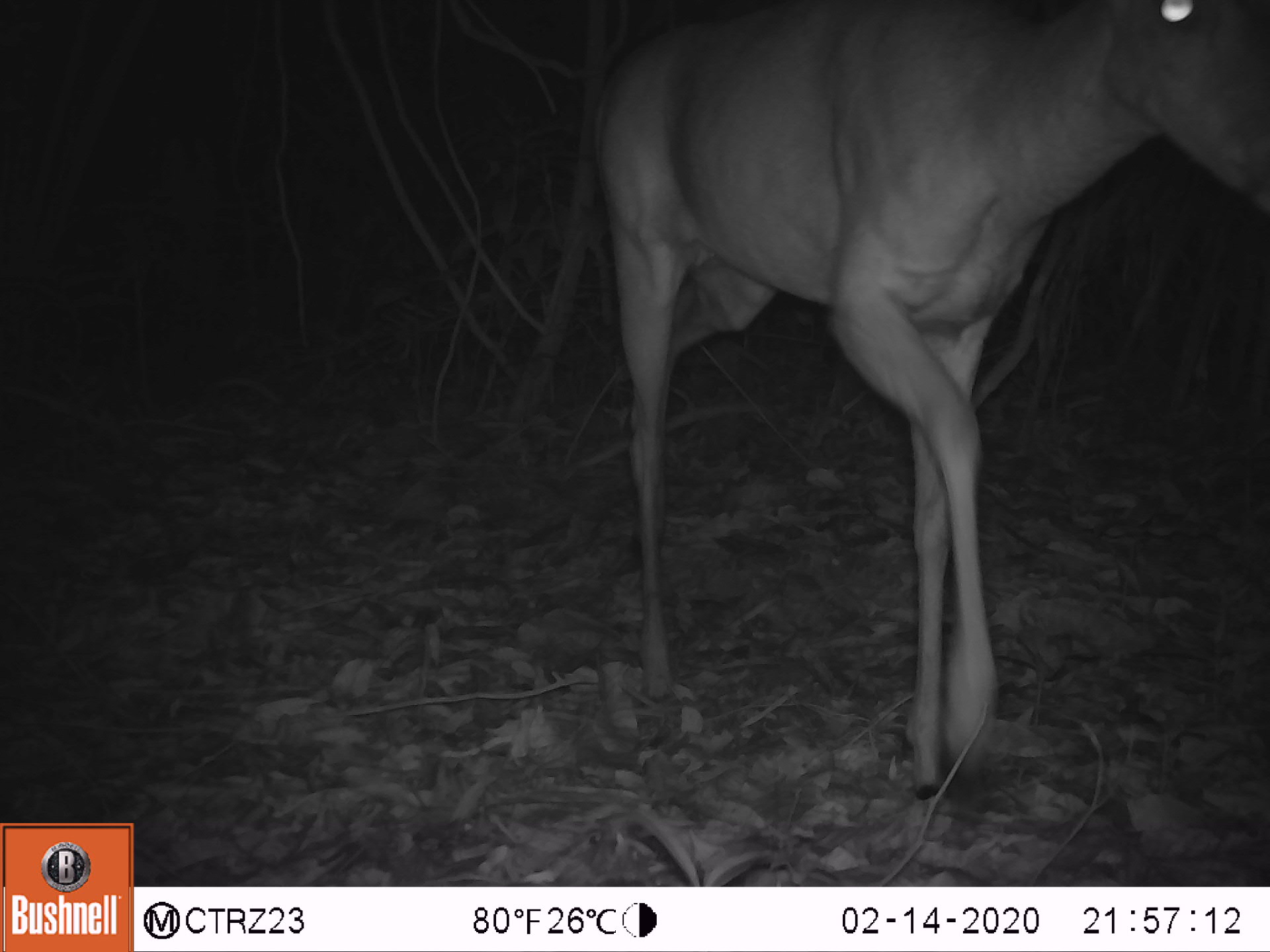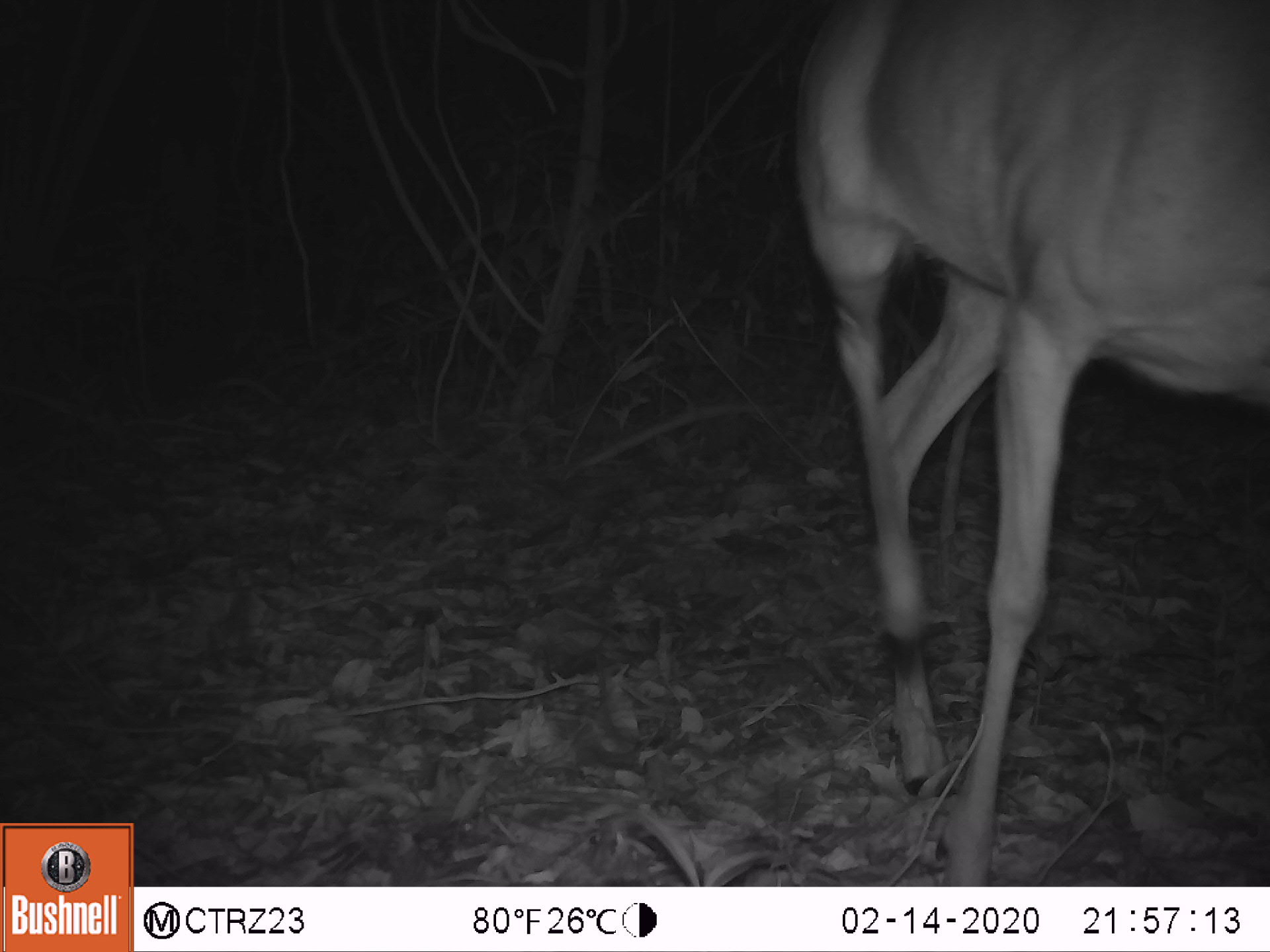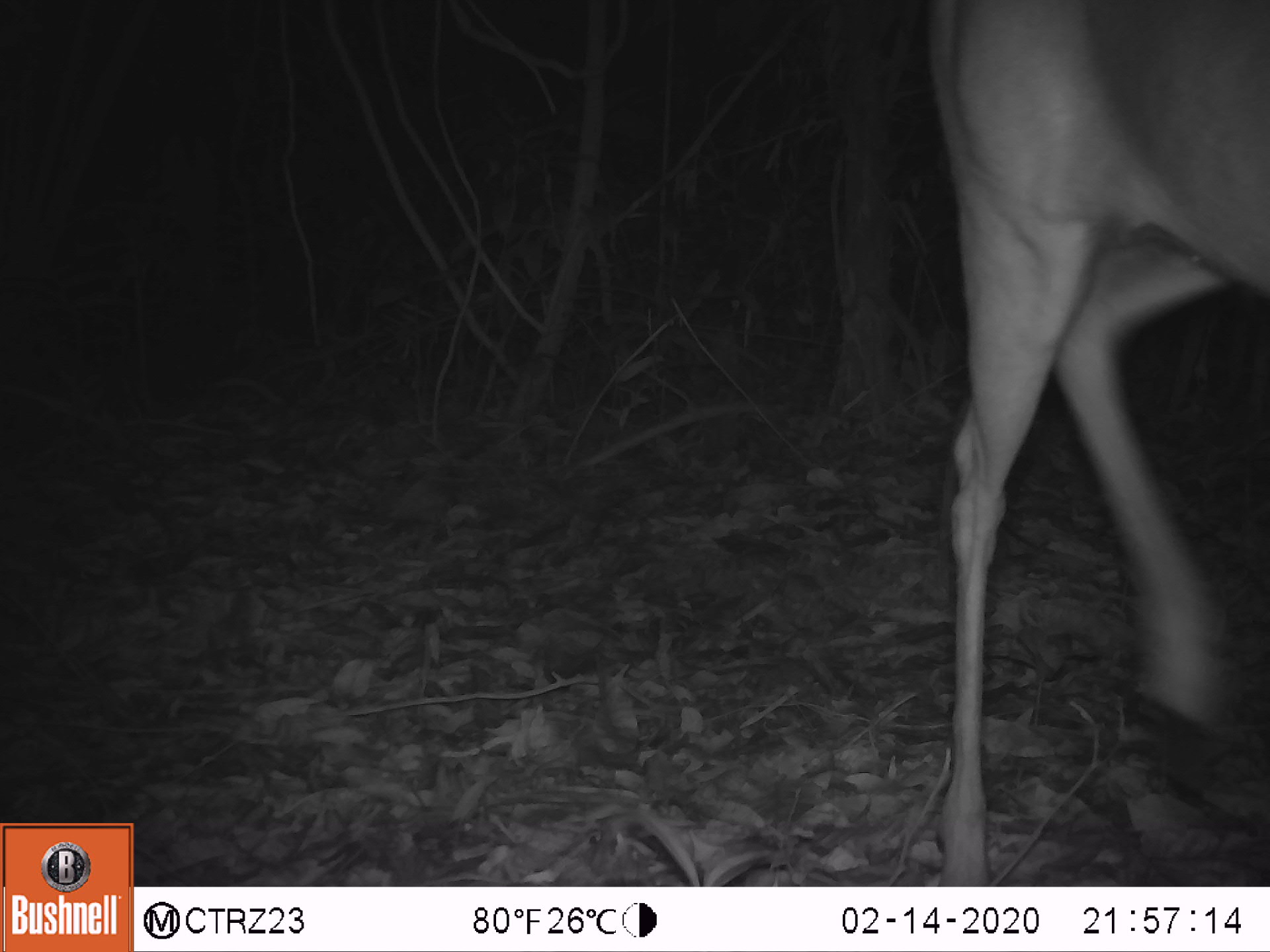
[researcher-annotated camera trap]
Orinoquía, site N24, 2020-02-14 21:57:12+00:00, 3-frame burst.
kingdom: Animalia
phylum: Chordata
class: Mammalia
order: Artiodactyla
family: Cervidae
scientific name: Cervidae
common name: deer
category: unknown cervid